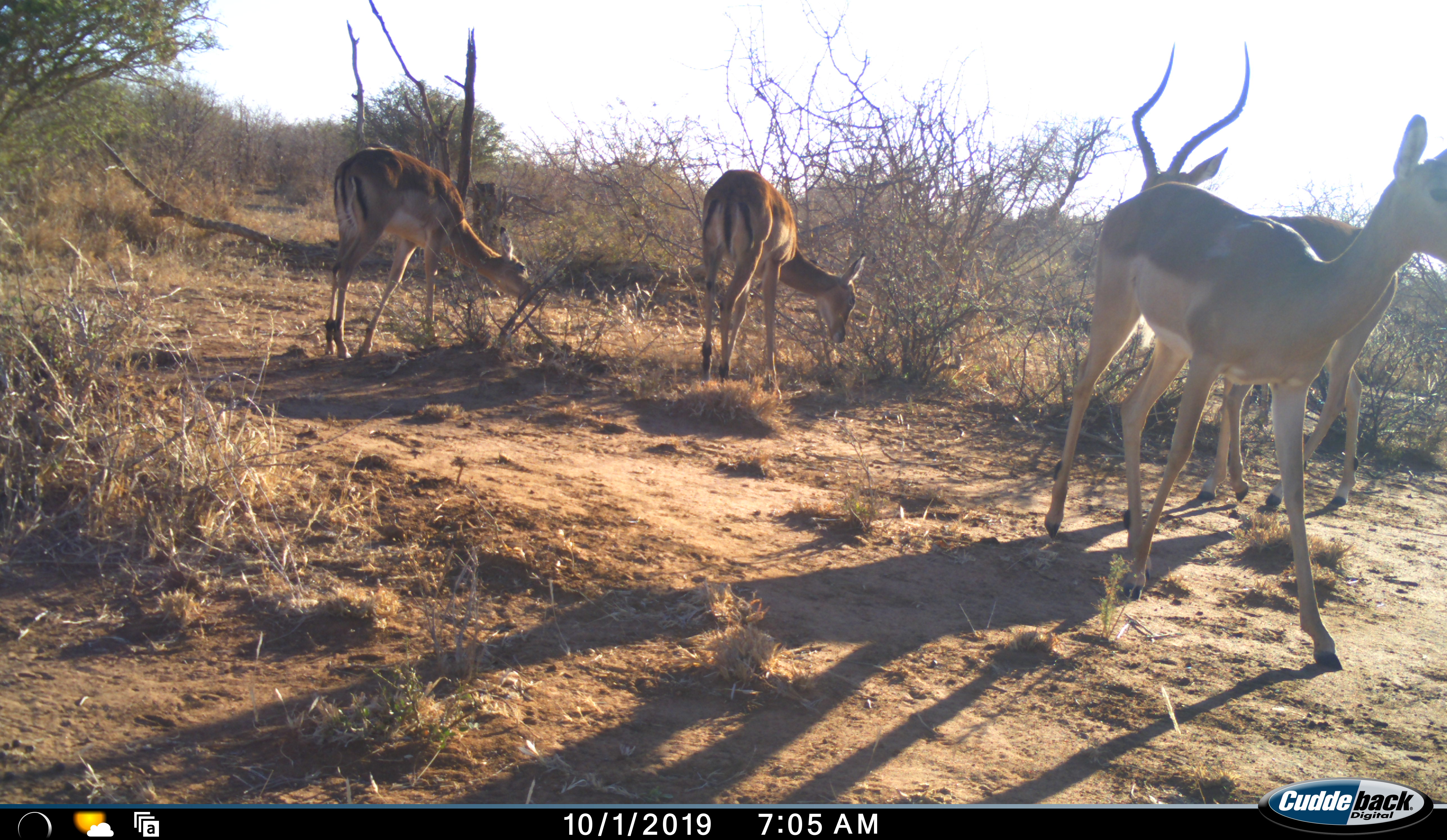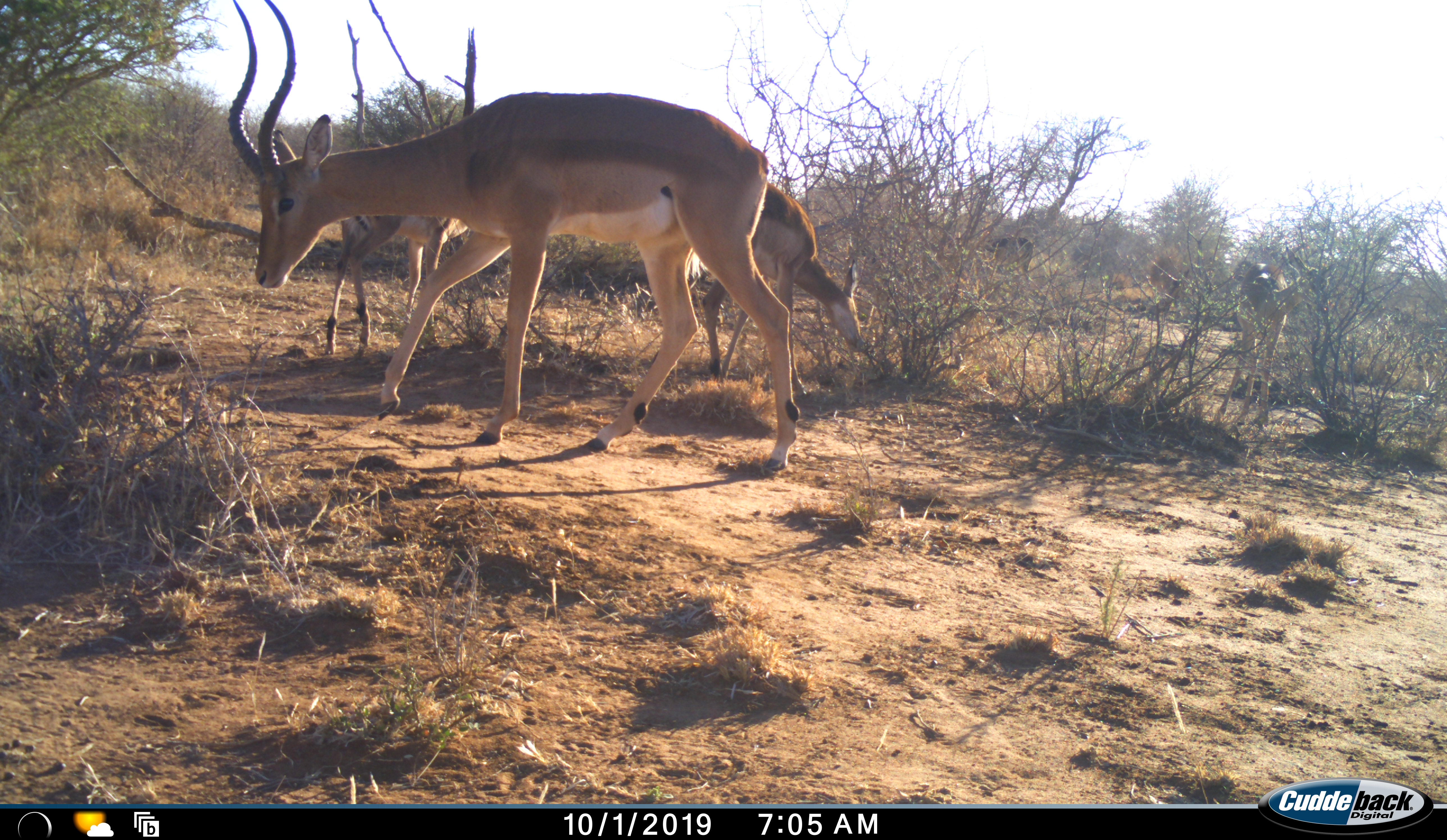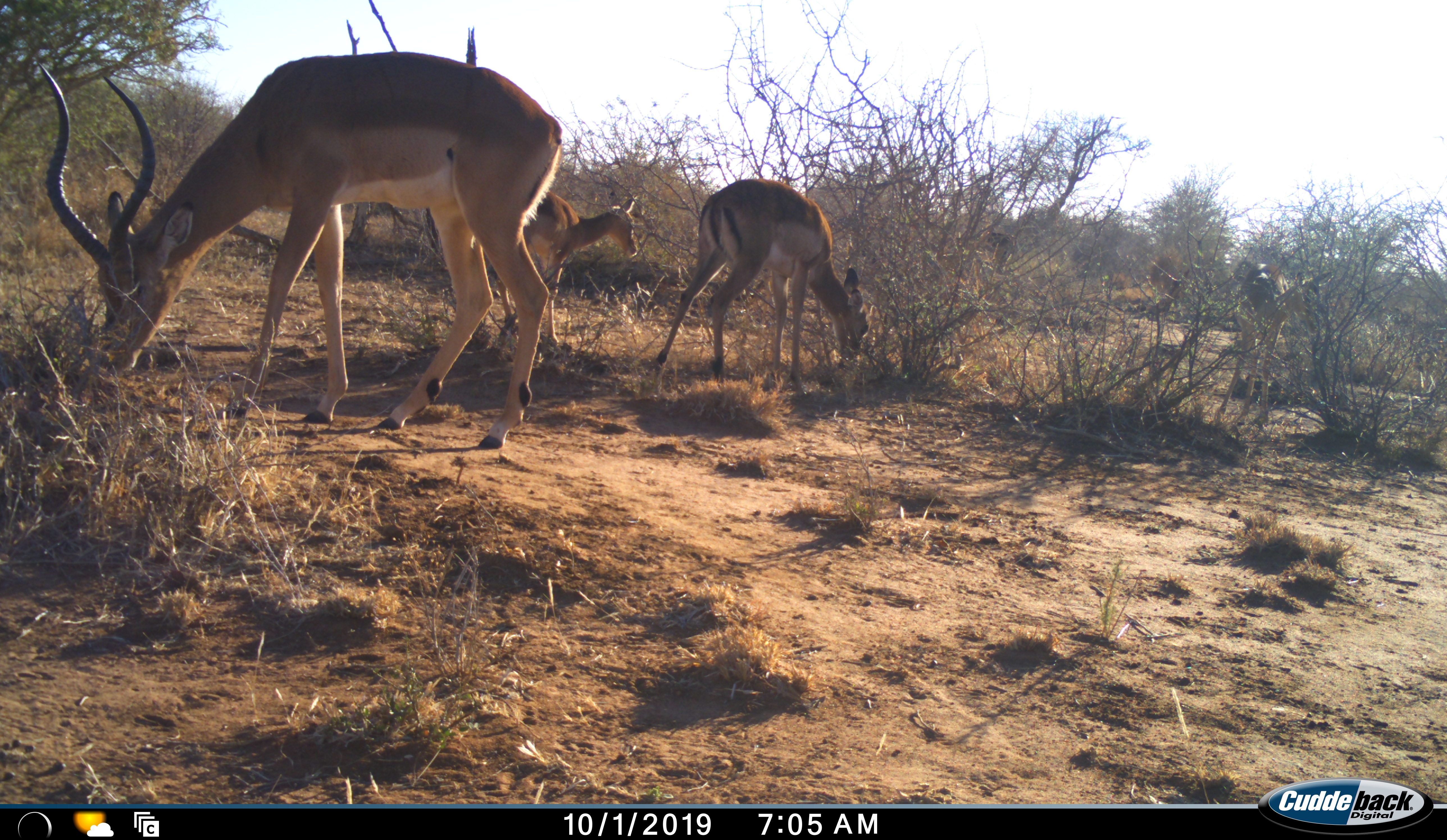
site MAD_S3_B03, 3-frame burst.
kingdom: Animalia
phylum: Chordata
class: Mammalia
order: Artiodactyla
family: Bovidae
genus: Aepyceros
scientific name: Aepyceros melampus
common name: impala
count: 4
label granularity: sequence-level